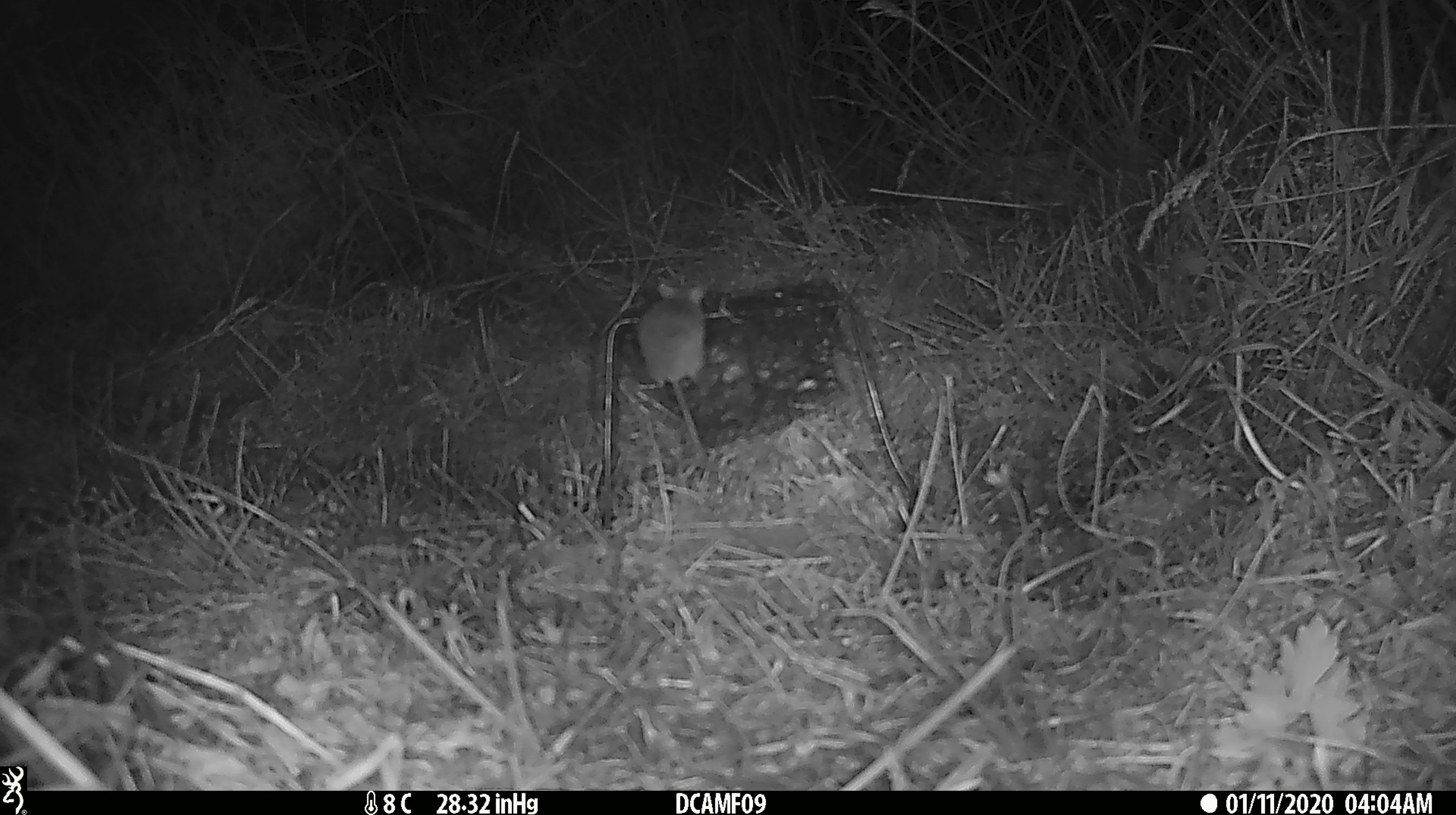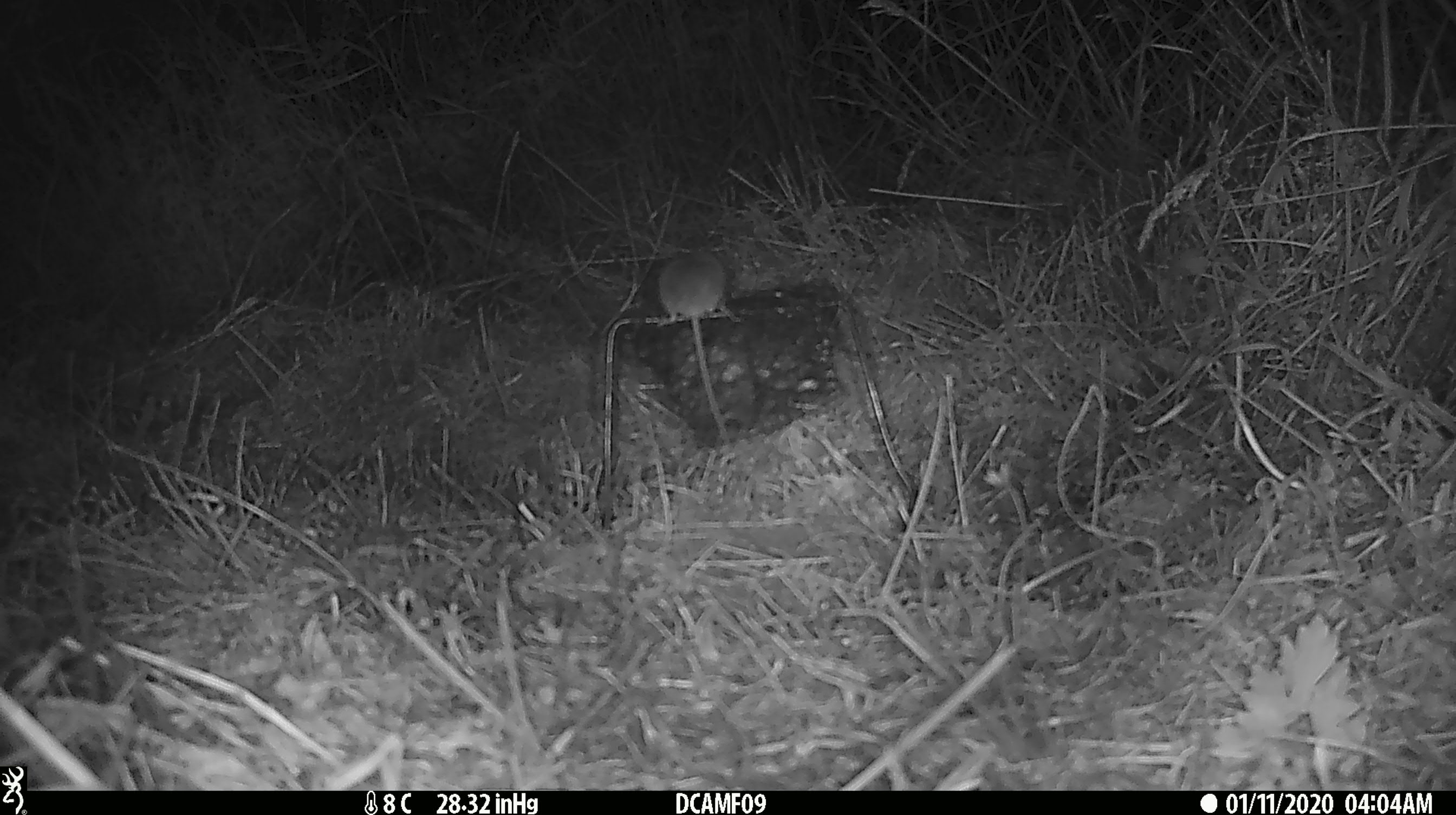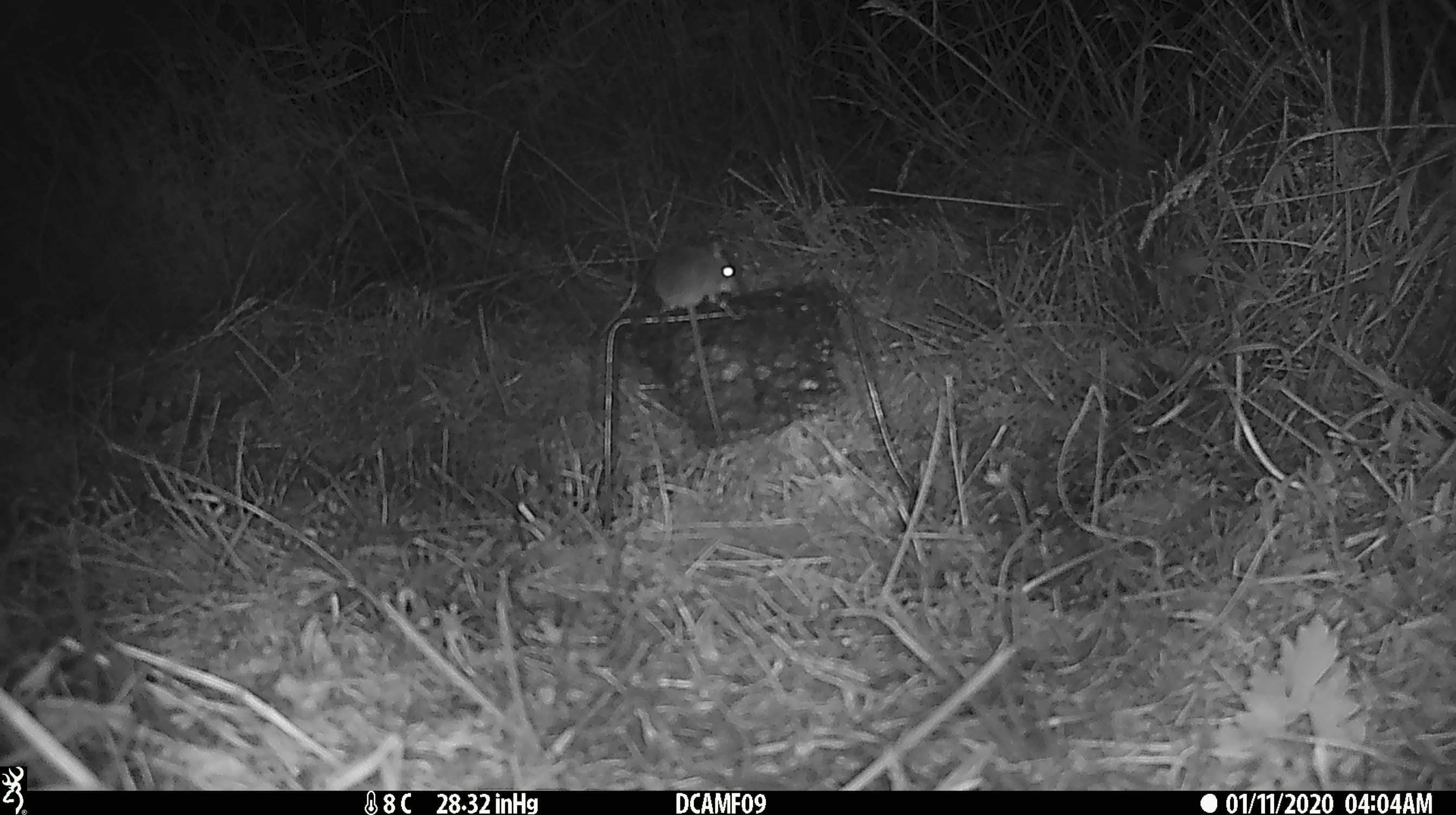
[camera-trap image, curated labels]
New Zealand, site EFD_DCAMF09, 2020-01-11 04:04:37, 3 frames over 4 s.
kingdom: Animalia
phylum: Chordata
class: Mammalia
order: Rodentia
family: Muridae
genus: Mus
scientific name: Mus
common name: mouse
Mouse (Mus).